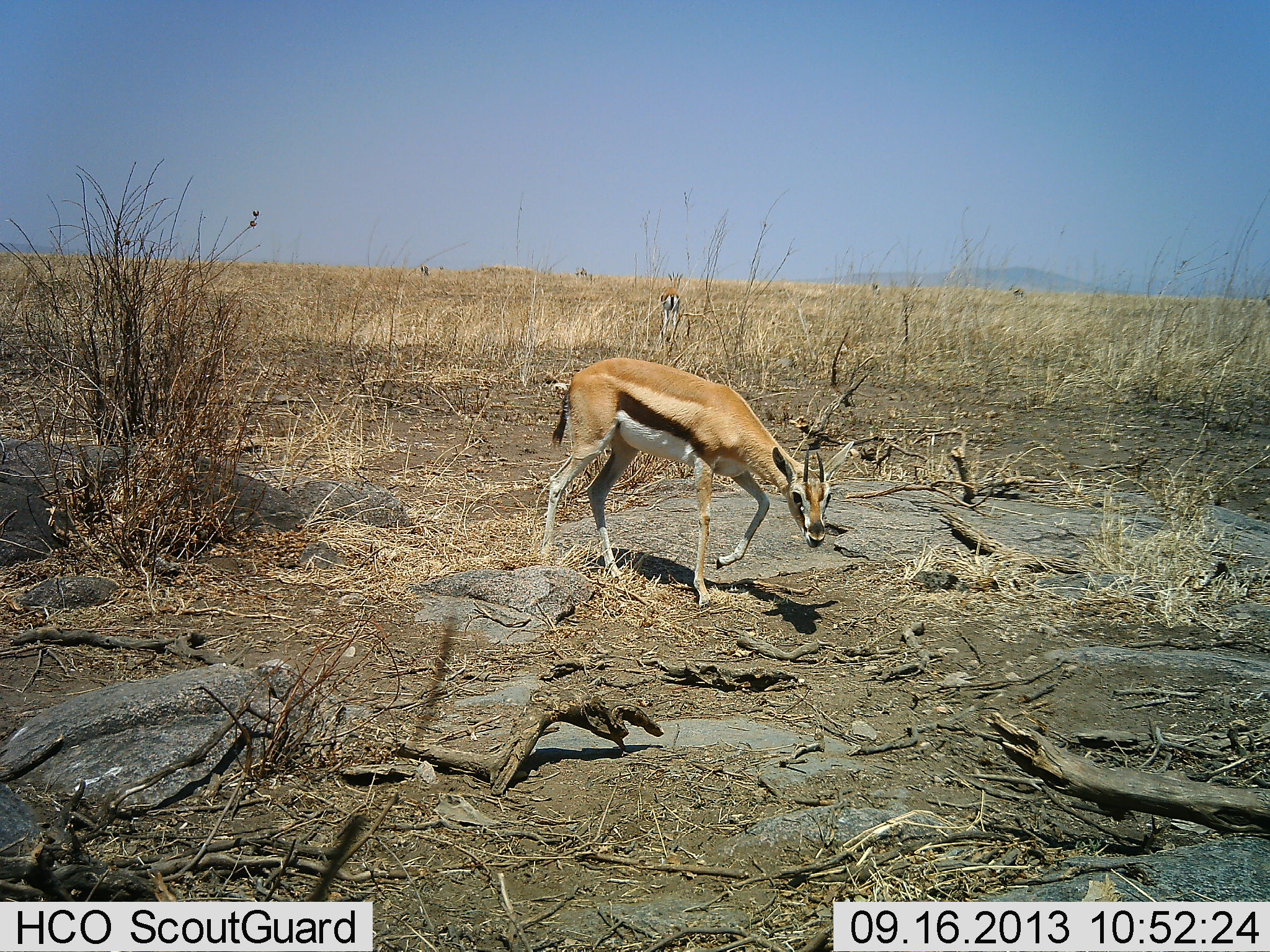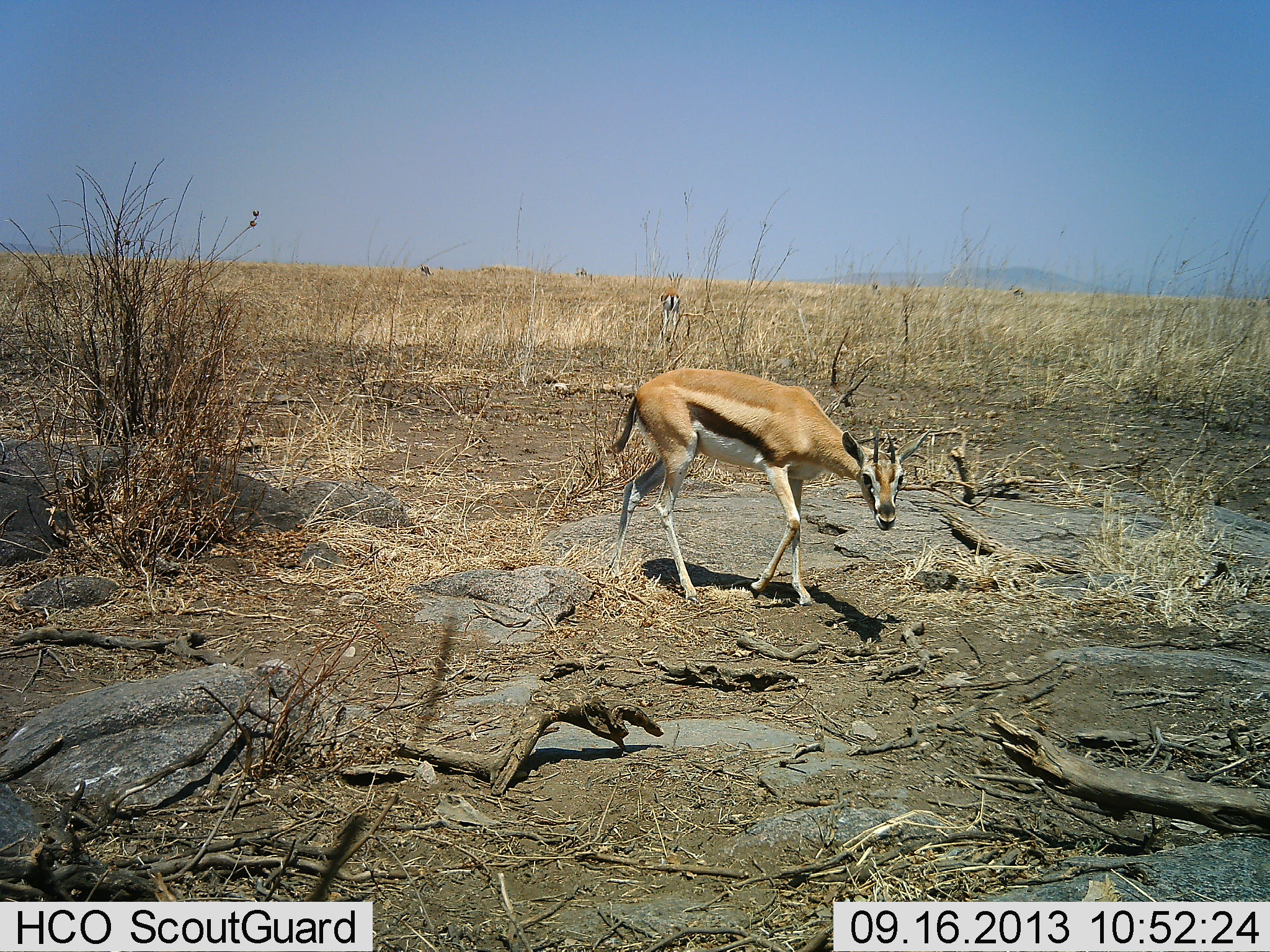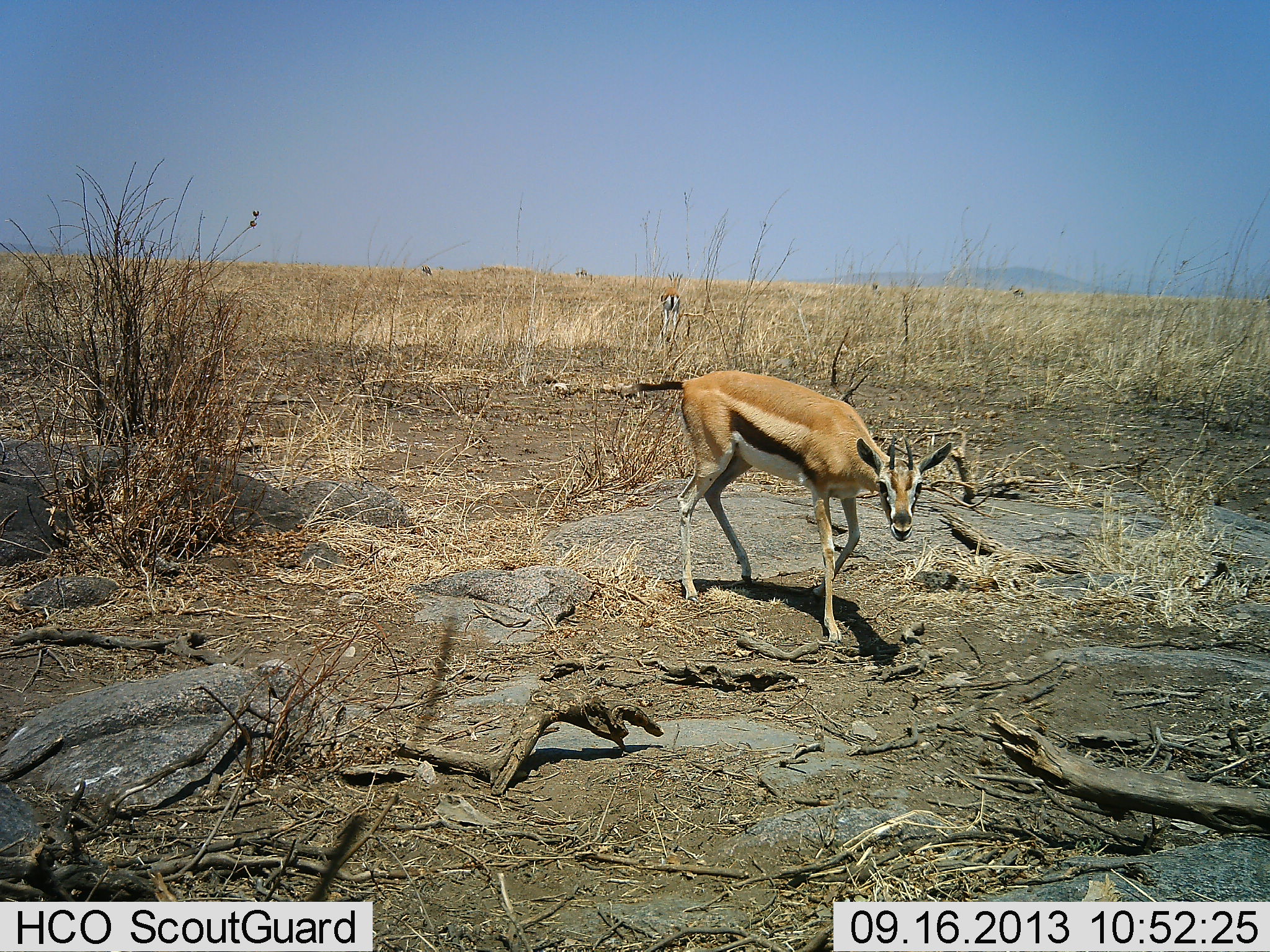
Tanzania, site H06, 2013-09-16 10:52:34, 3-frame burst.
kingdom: Animalia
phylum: Chordata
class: Mammalia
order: Artiodactyla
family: Bovidae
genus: Eudorcas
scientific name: Eudorcas thomsonii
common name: thomson's gazelle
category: gazellethomsons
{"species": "gazellethomsons (thomson's gazelle) (Eudorcas thomsonii)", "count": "2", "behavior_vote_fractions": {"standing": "58%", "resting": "0%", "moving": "77%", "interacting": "4%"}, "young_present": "0%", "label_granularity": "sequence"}